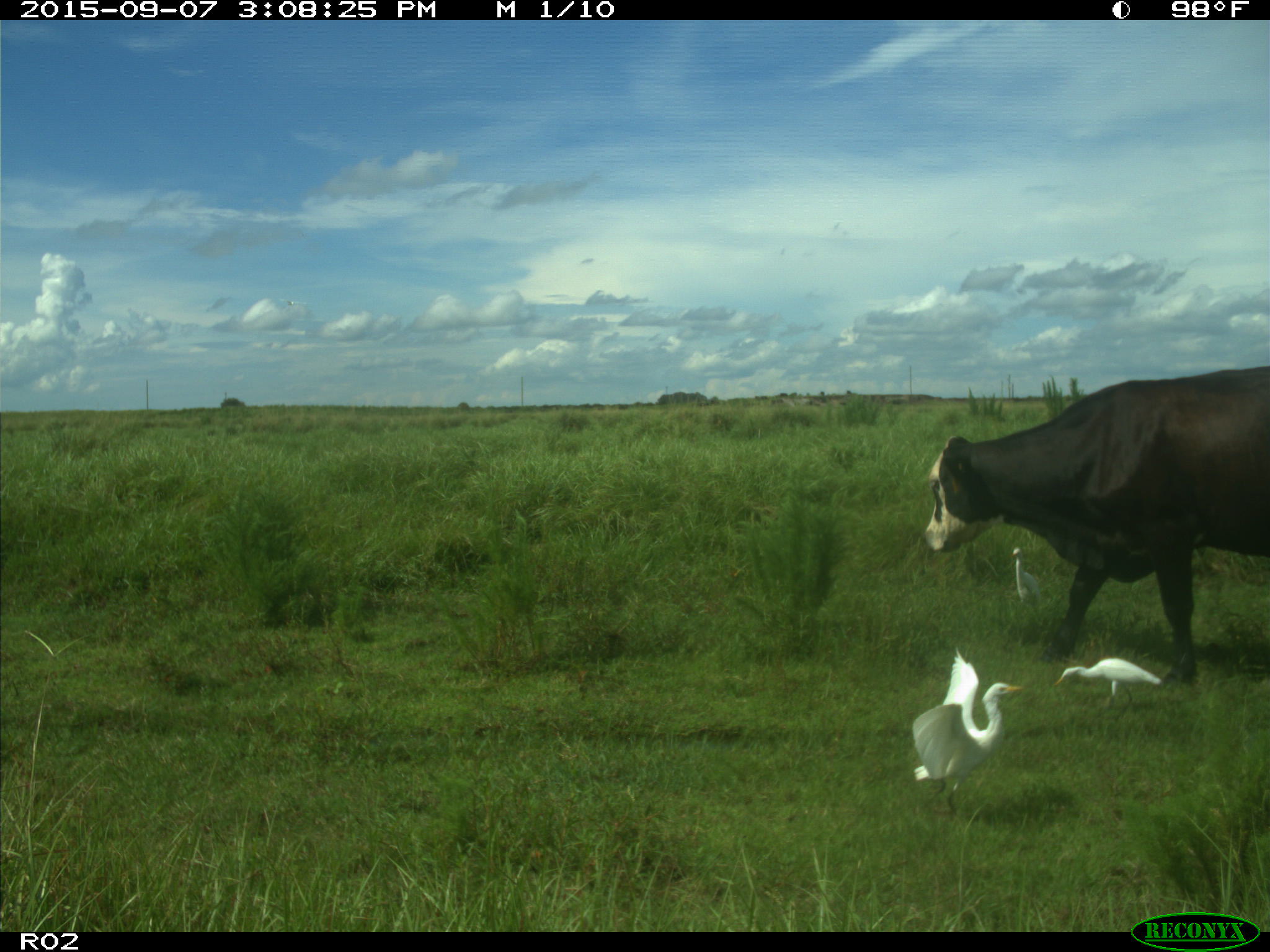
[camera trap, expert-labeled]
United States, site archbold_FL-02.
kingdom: Animalia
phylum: Chordata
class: Mammalia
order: Artiodactyla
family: Bovidae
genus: Bos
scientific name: Bos taurus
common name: domestic cow